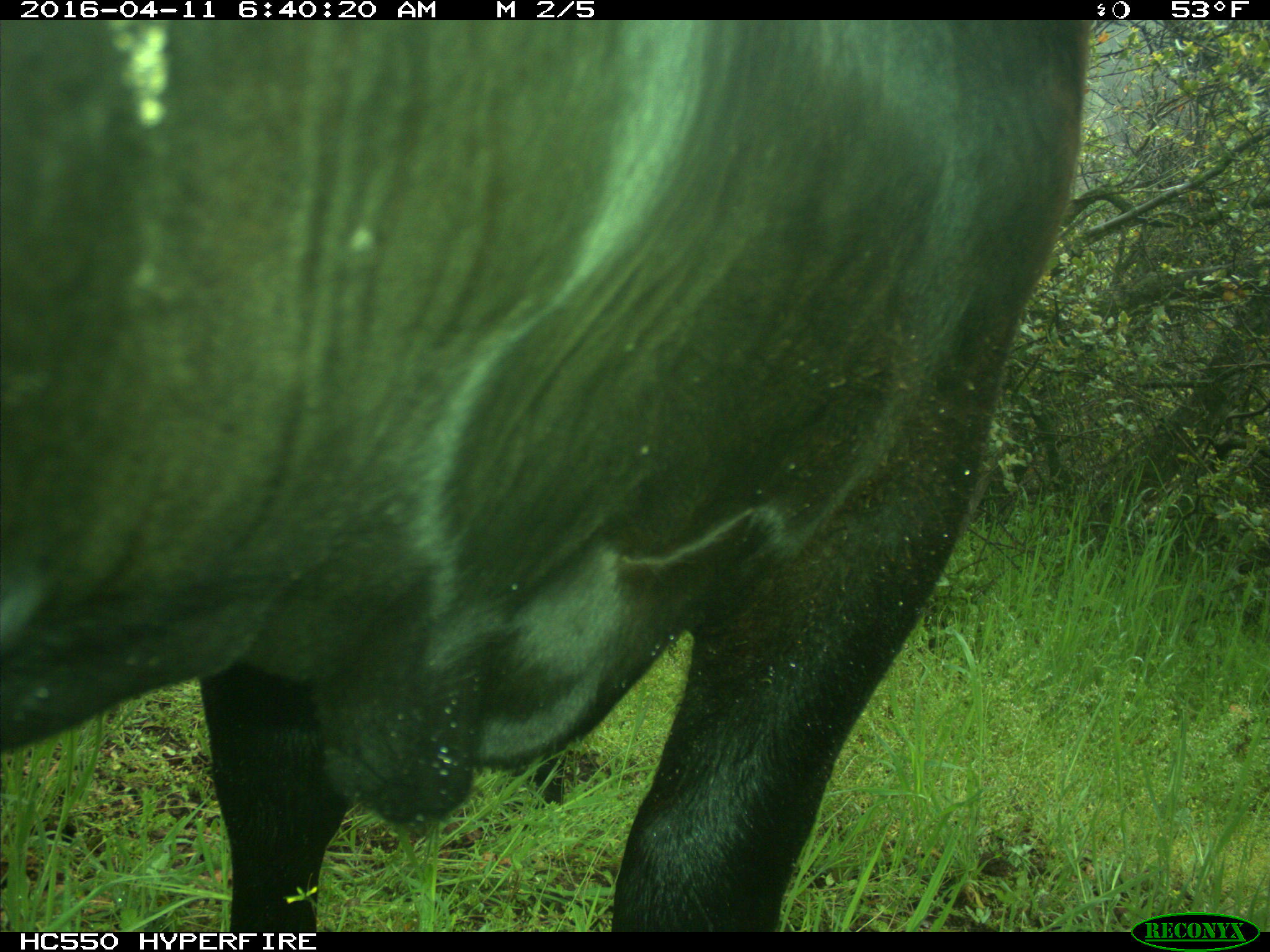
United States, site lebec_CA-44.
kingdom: Animalia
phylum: Chordata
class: Mammalia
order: Artiodactyla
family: Bovidae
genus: Bos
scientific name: Bos taurus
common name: domestic cow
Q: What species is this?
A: Bos taurus (domestic cow).